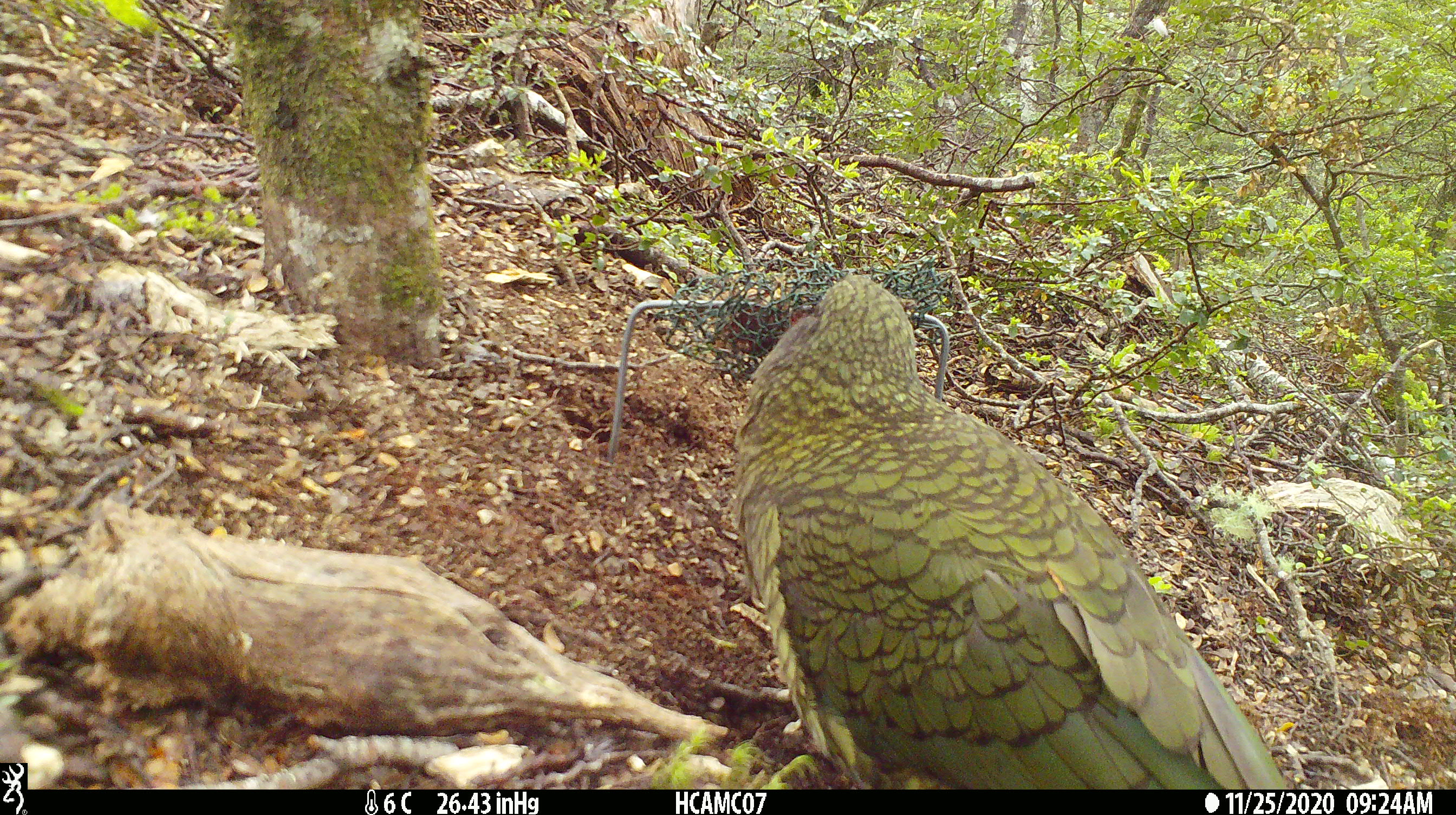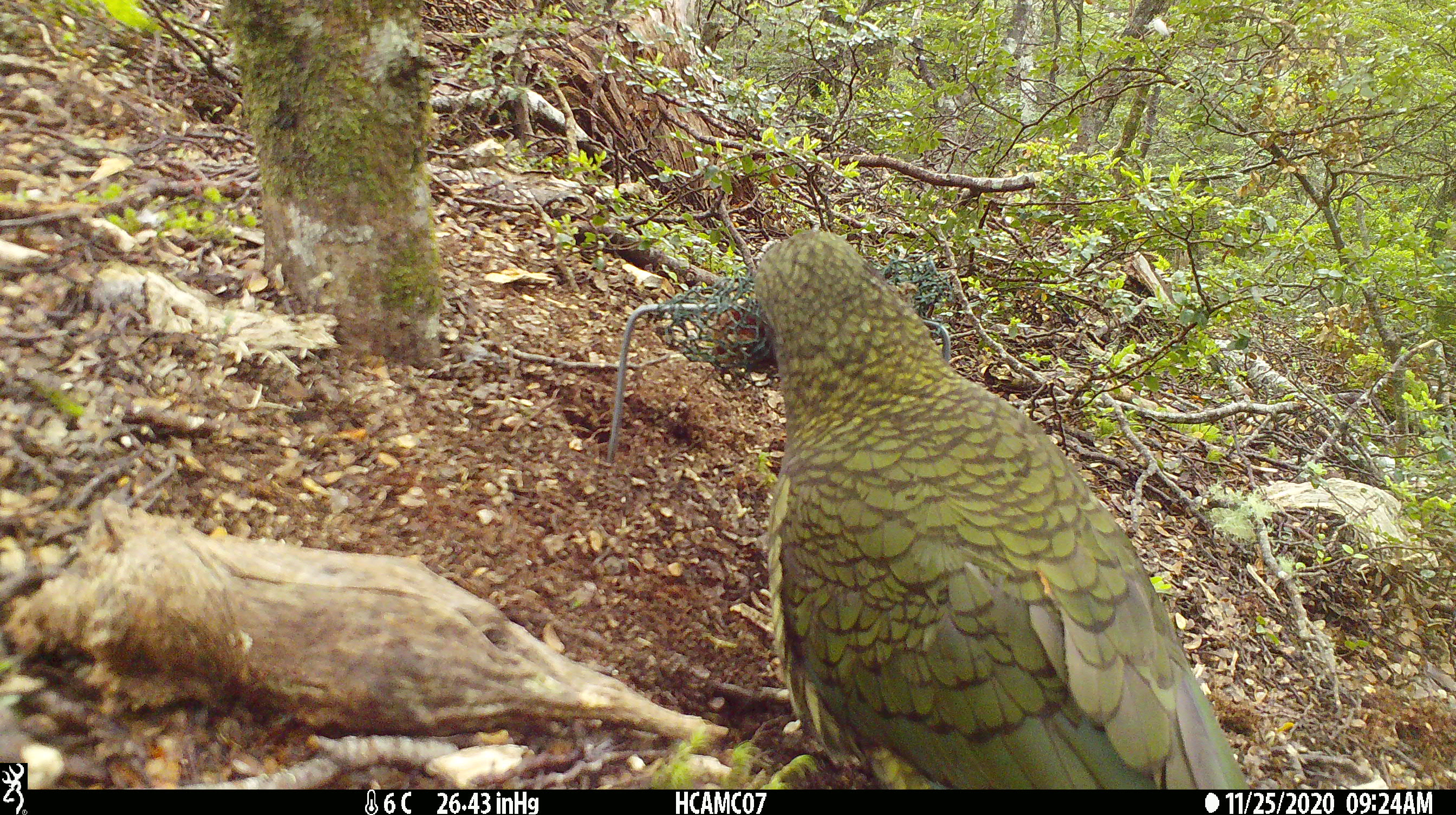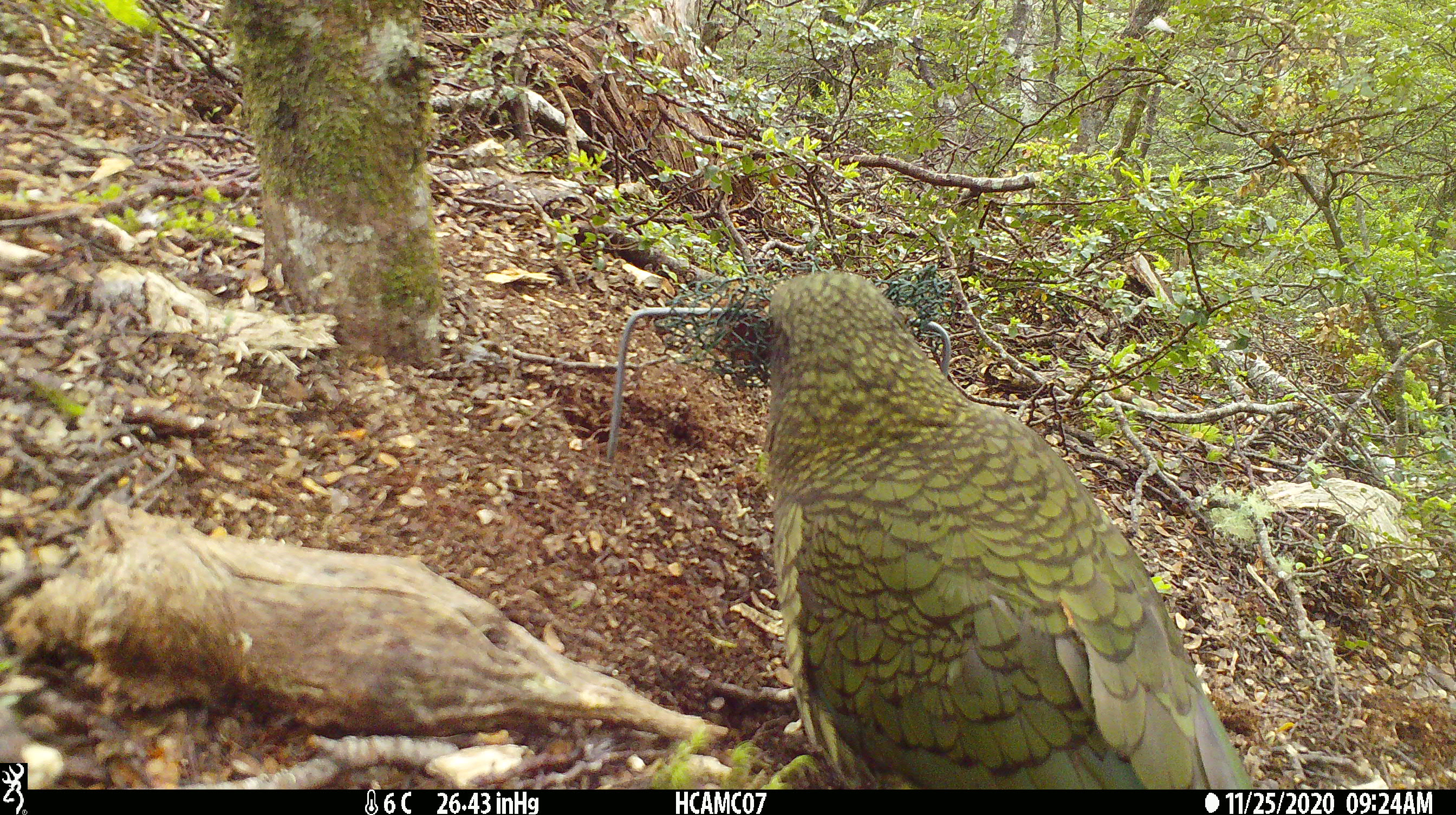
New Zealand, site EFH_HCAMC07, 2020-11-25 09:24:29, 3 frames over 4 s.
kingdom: Animalia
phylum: Chordata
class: Aves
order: Psittaciformes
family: Strigopidae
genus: Nestor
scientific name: Nestor notabilis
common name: kea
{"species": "kea (Nestor notabilis)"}